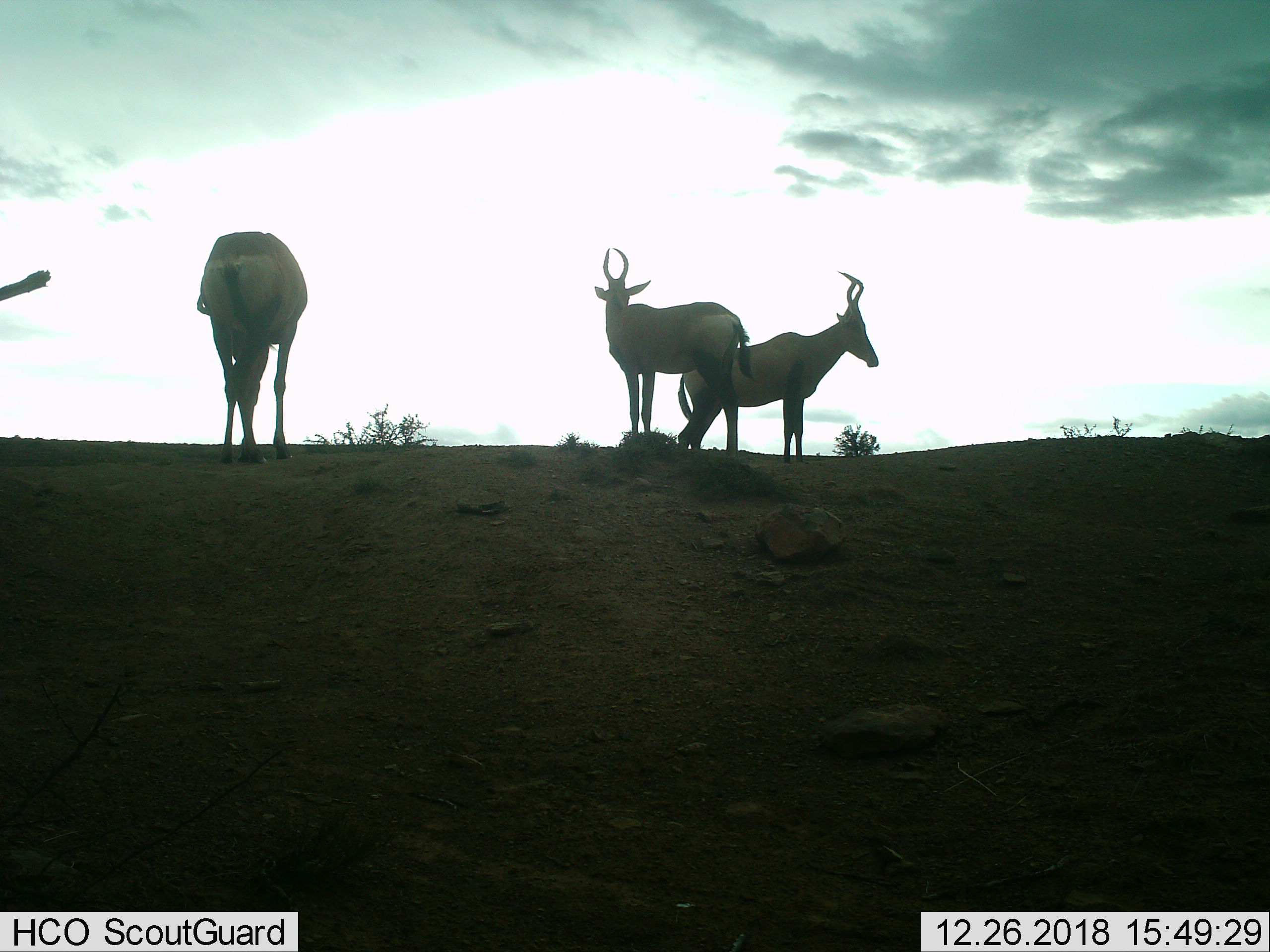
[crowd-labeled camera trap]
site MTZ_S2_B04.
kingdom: Animalia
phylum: Chordata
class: Mammalia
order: Artiodactyla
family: Bovidae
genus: Alcelaphus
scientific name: Alcelaphus buselaphus caama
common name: red hartebeest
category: hartebeestred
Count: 3.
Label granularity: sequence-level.